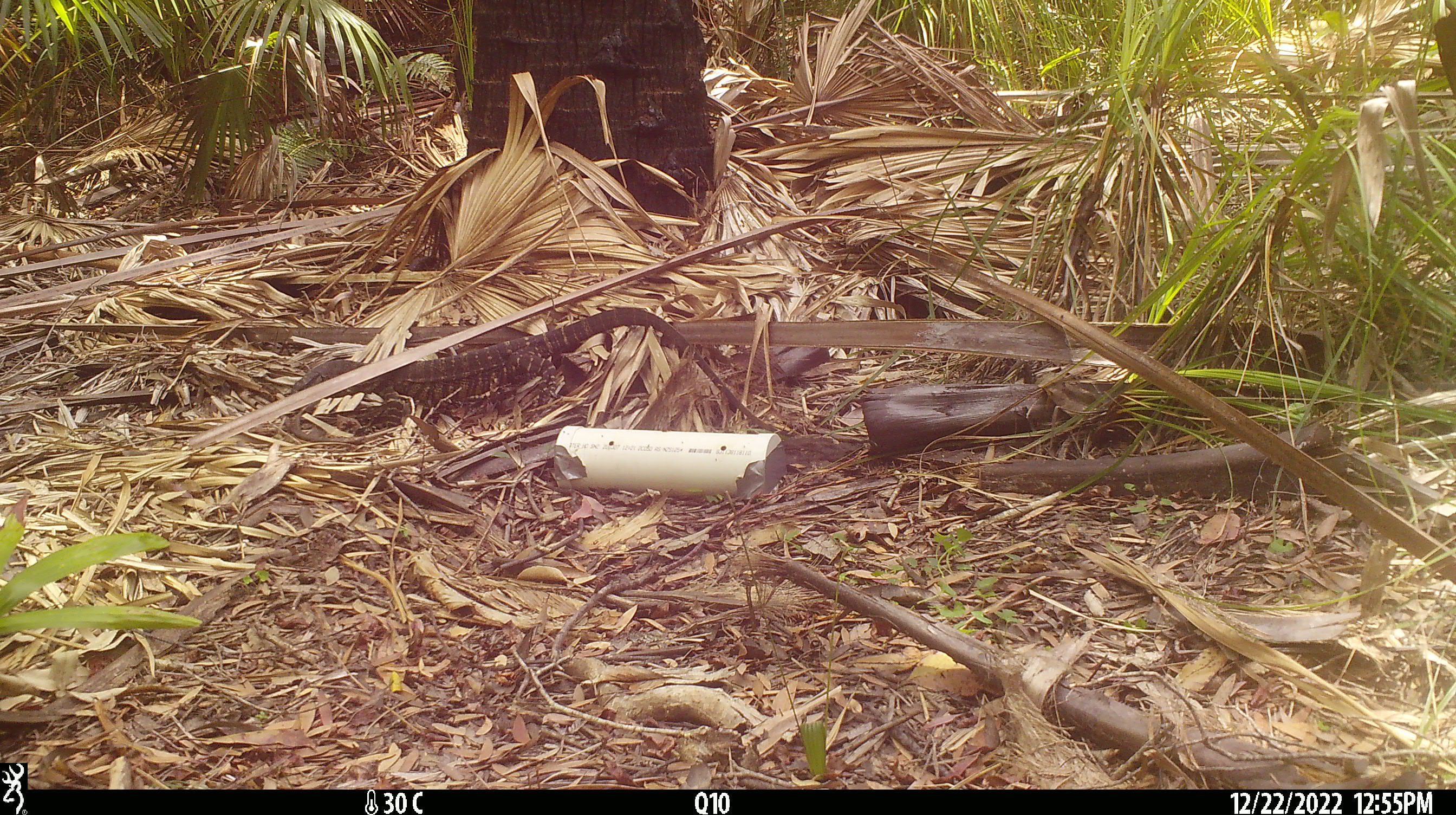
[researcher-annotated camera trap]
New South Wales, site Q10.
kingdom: Animalia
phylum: Chordata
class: Reptilia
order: Squamata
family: Varanidae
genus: Varanus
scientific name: Varanus varius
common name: lace monitor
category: goanna